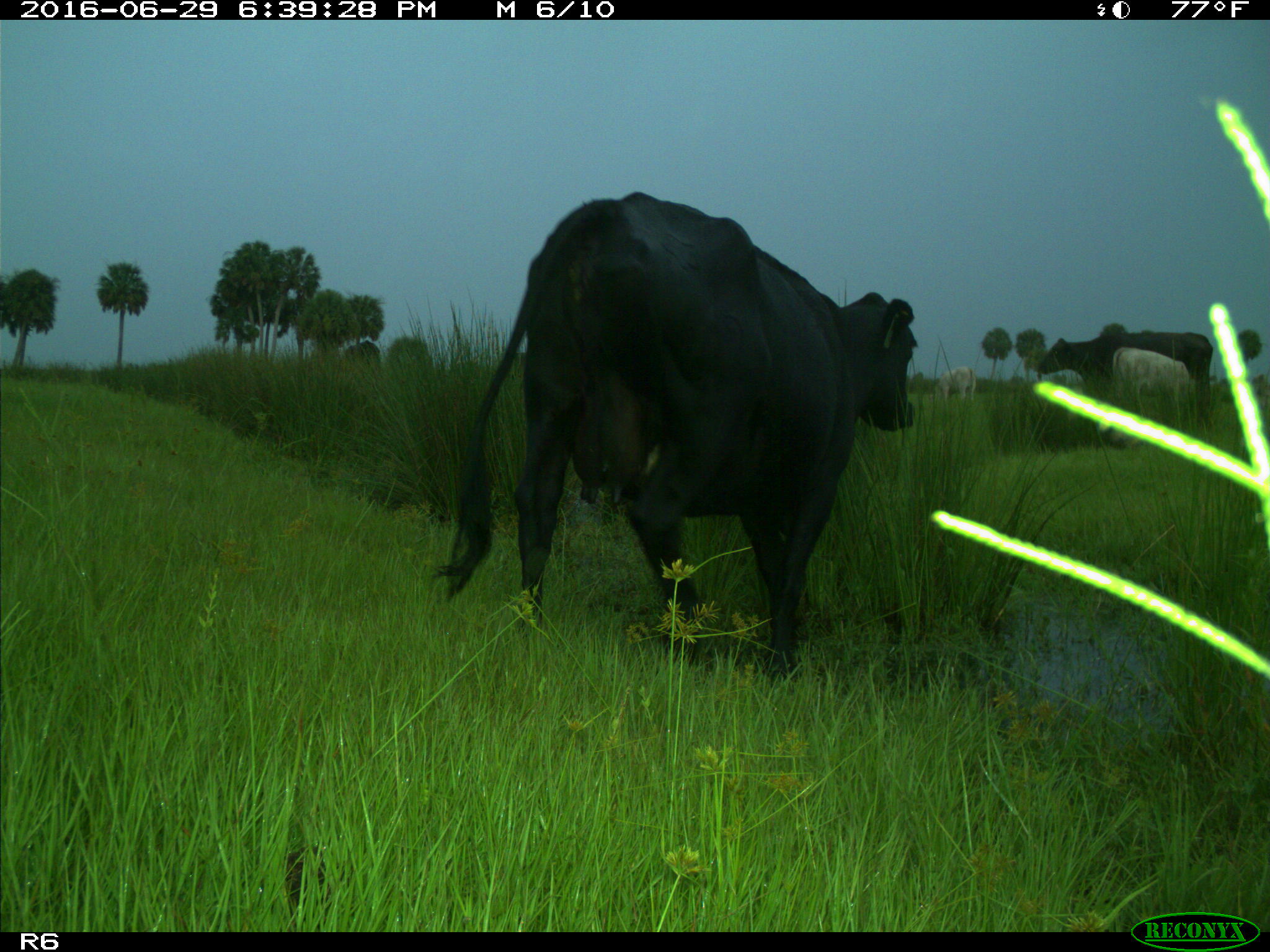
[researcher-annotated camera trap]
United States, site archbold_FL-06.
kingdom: Animalia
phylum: Chordata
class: Mammalia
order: Artiodactyla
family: Bovidae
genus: Bos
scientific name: Bos taurus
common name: domestic cow